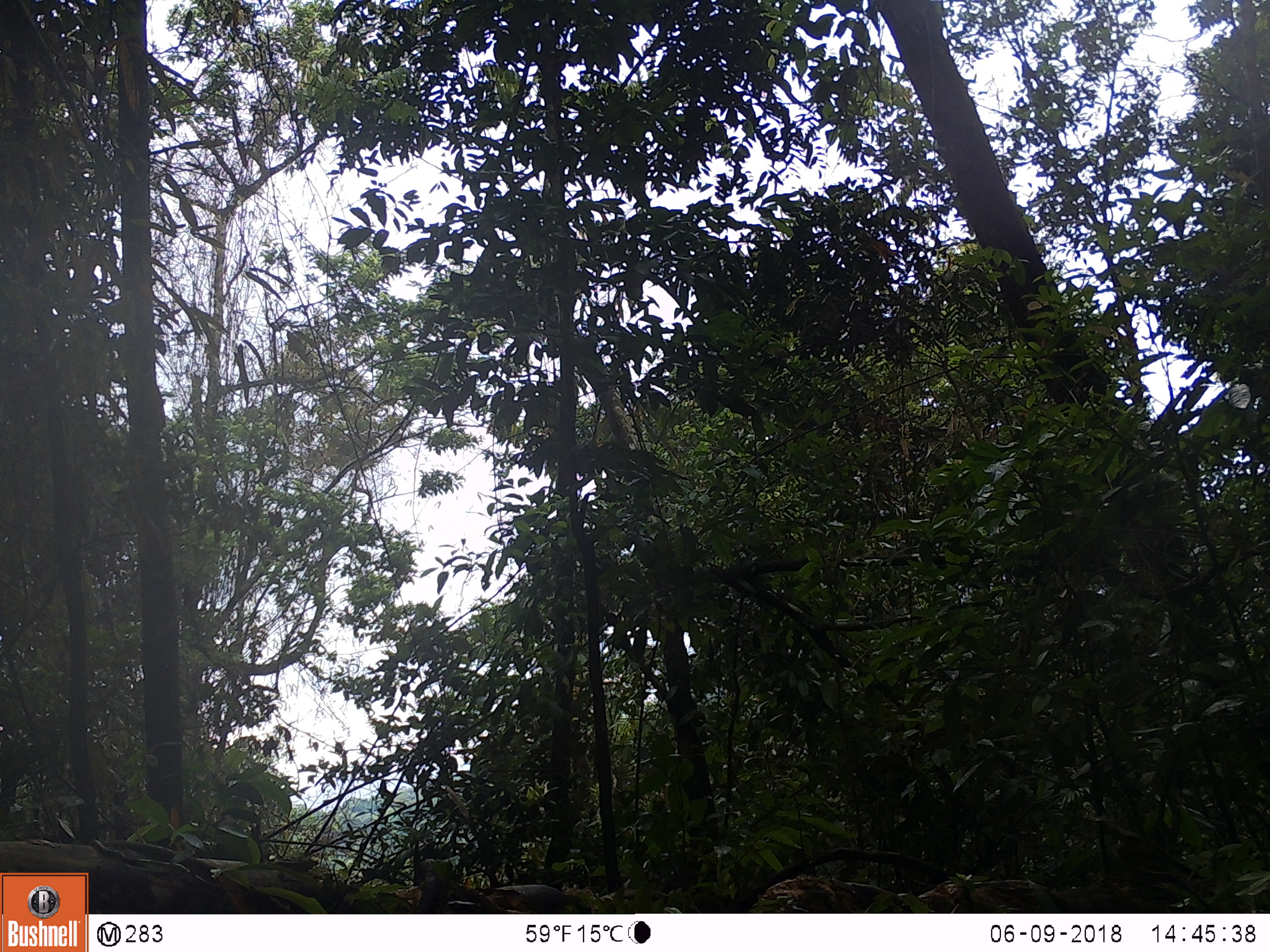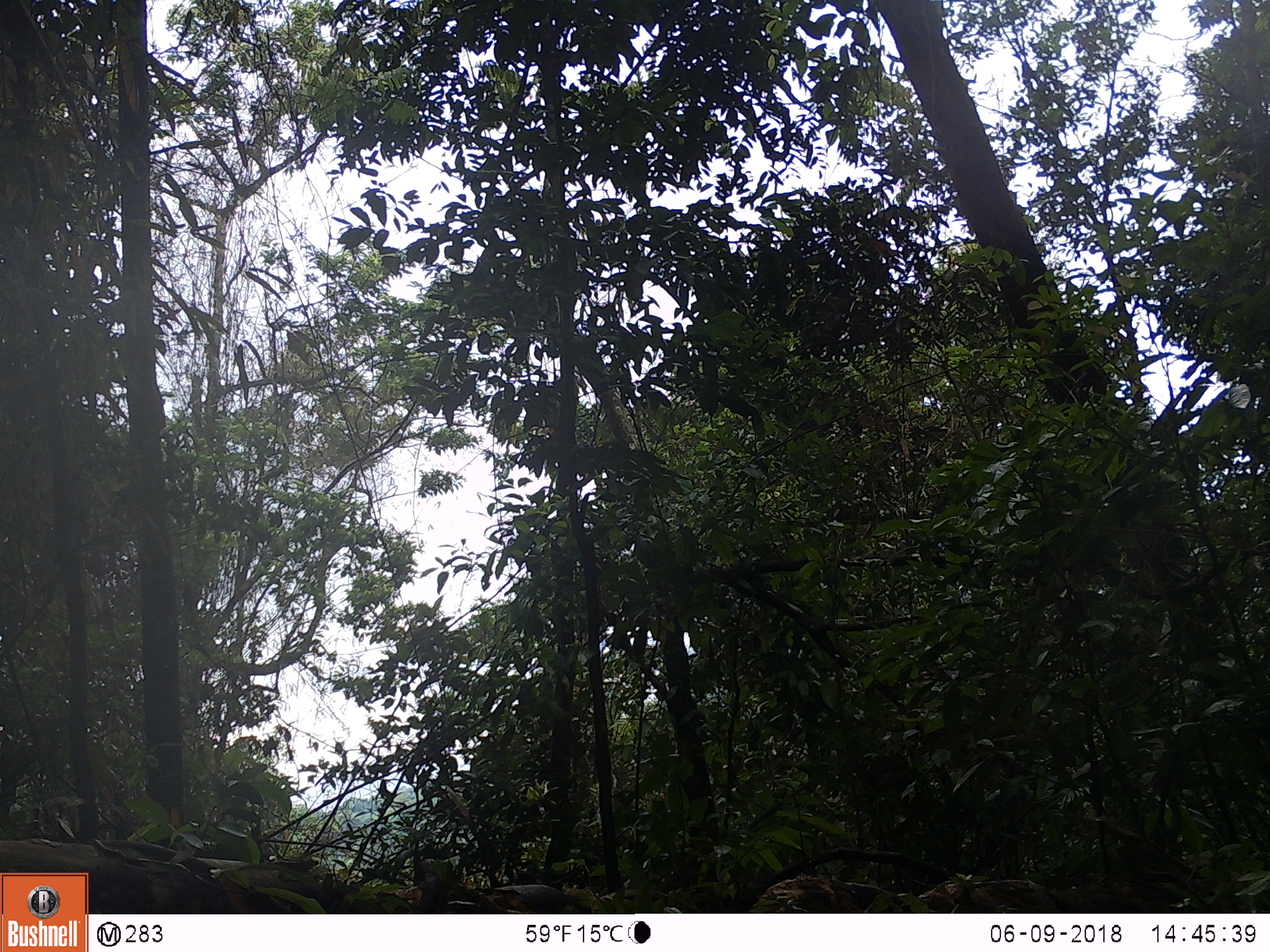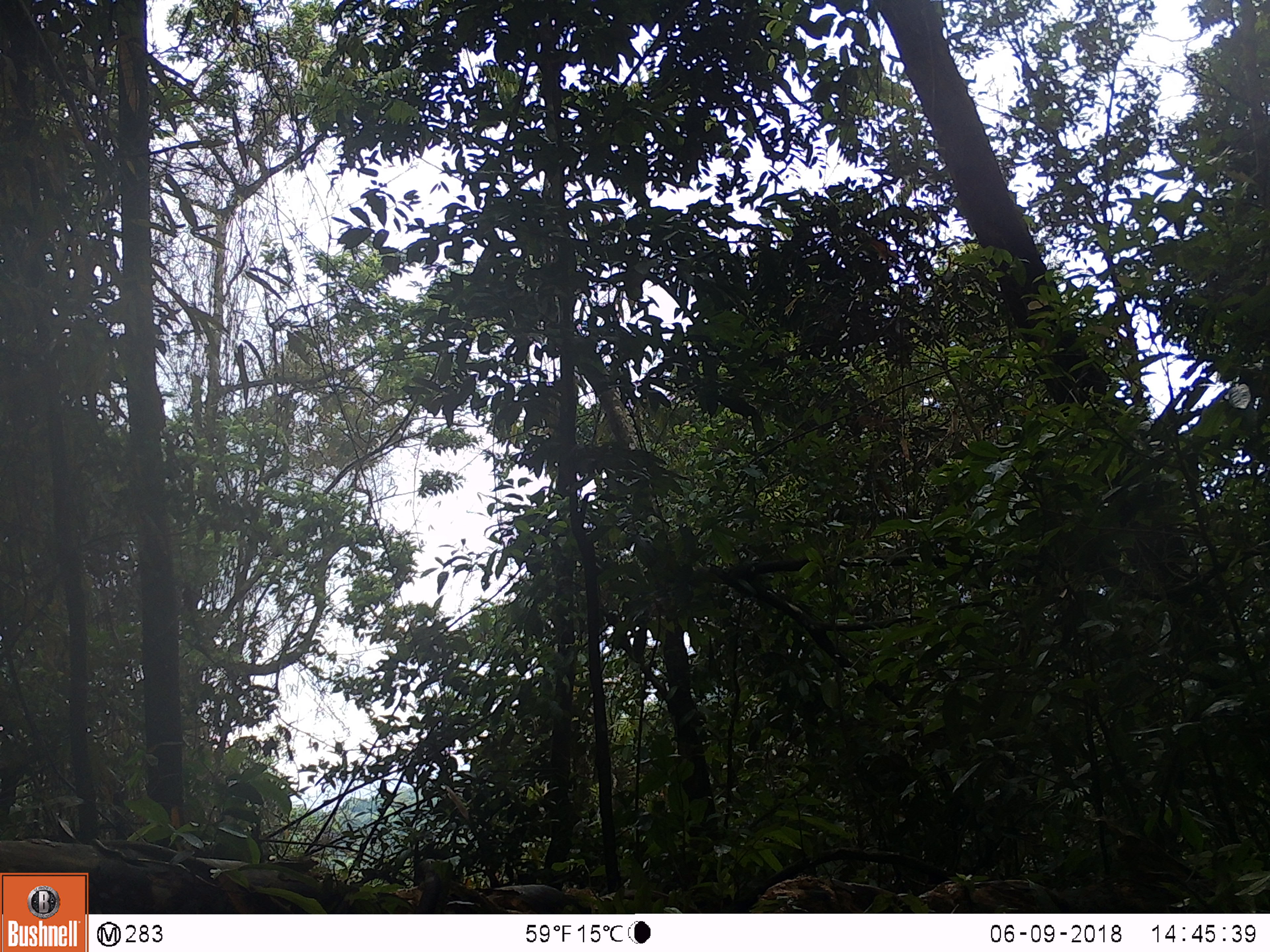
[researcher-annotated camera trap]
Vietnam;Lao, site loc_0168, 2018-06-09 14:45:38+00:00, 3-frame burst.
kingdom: Animalia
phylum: Chordata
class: Mammalia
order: Primates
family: Cercopithecidae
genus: Macaca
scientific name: Macaca arctoides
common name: stump-tailed macaque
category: stump tailed macaque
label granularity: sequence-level